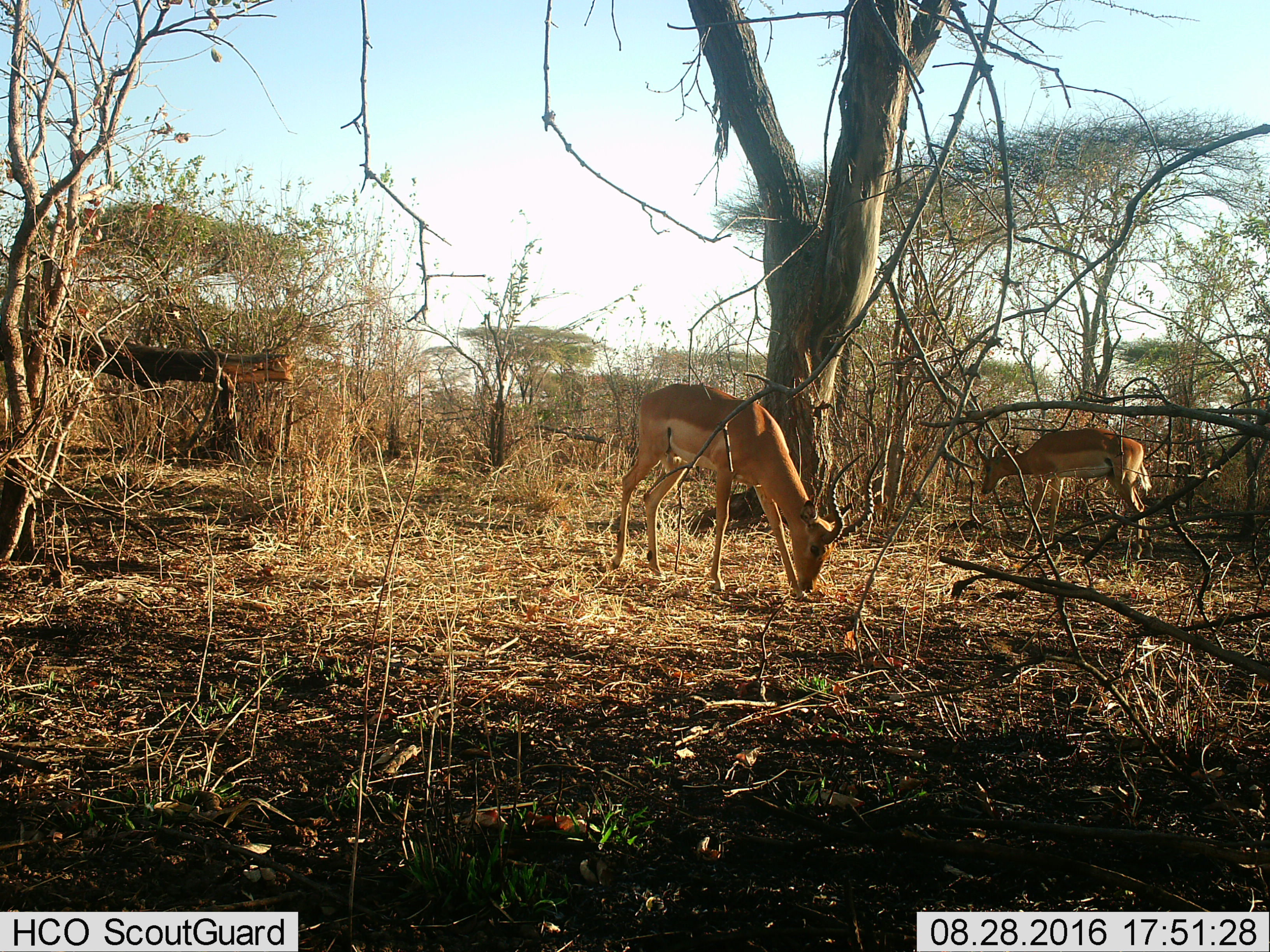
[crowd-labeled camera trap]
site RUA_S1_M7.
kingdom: Animalia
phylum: Chordata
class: Mammalia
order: Artiodactyla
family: Bovidae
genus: Aepyceros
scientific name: Aepyceros melampus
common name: impala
Impala (Aepyceros melampus), count 2. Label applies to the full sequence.